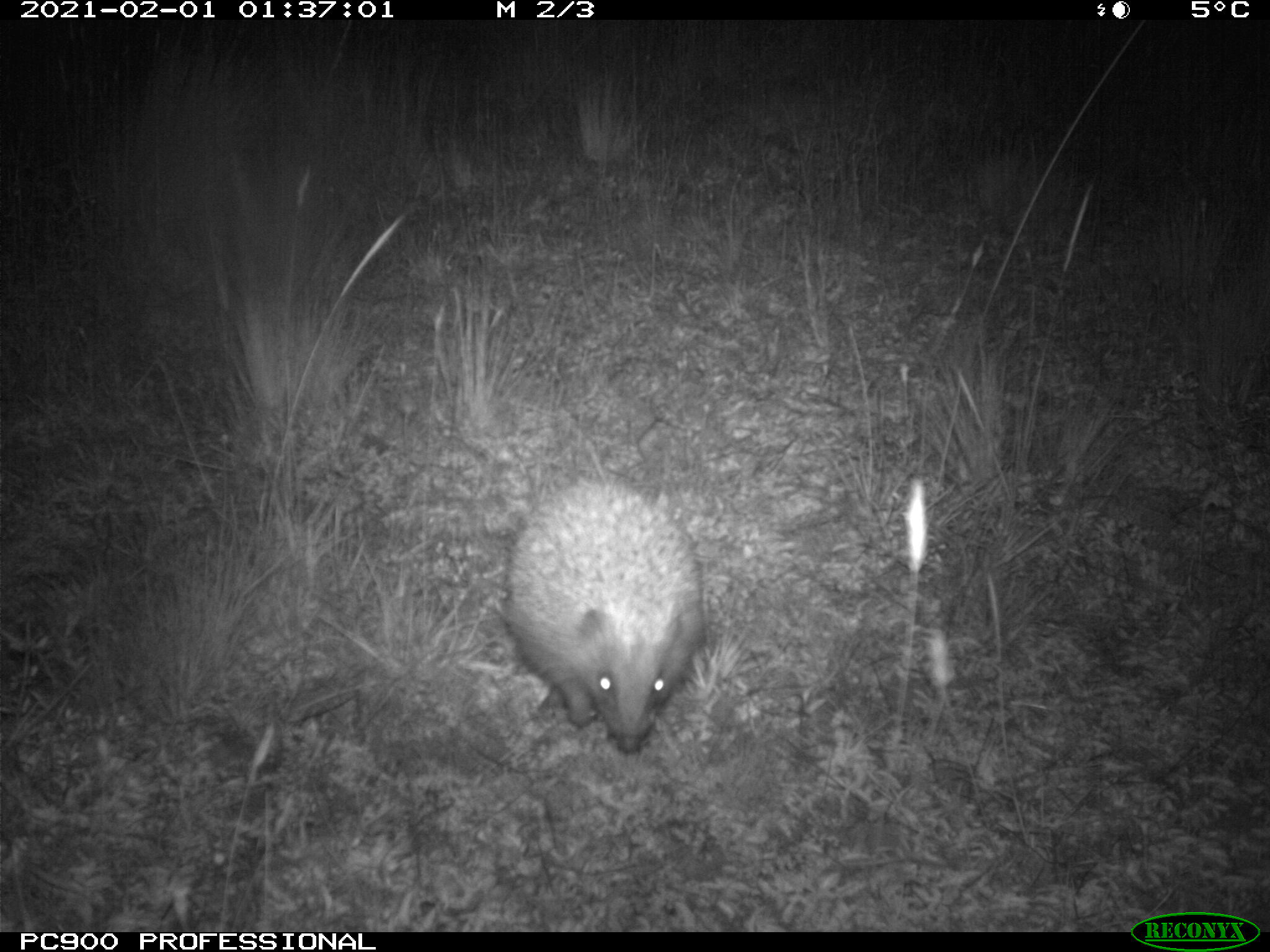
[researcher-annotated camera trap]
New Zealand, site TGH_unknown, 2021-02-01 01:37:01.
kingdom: Animalia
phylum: Chordata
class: Mammalia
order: Eulipotyphla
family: Erinaceidae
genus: Erinaceus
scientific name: Erinaceus europaeus europaeus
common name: european hedgehog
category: hedgehog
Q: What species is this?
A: Hedgehog (european hedgehog) (Erinaceus europaeus europaeus).